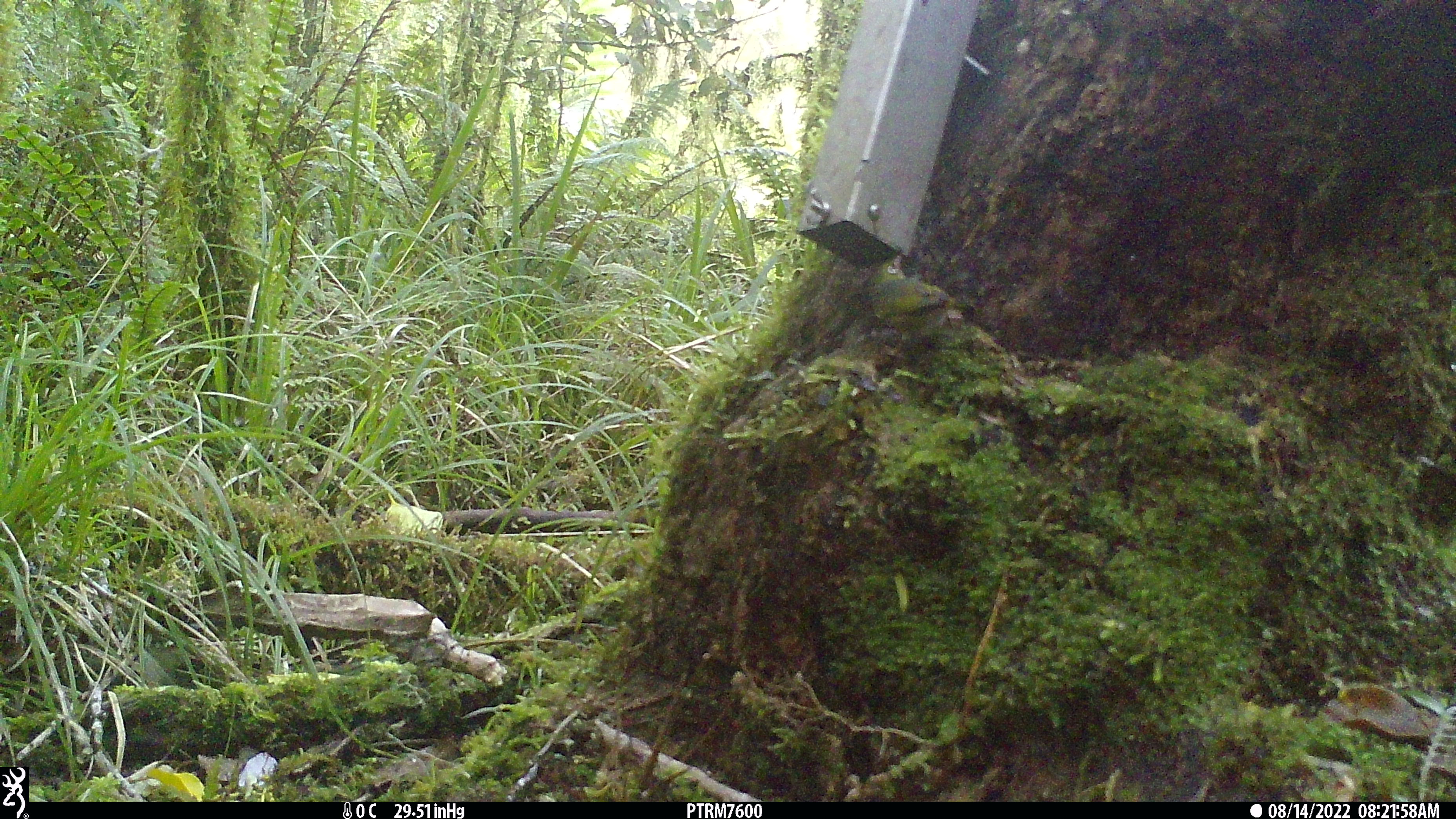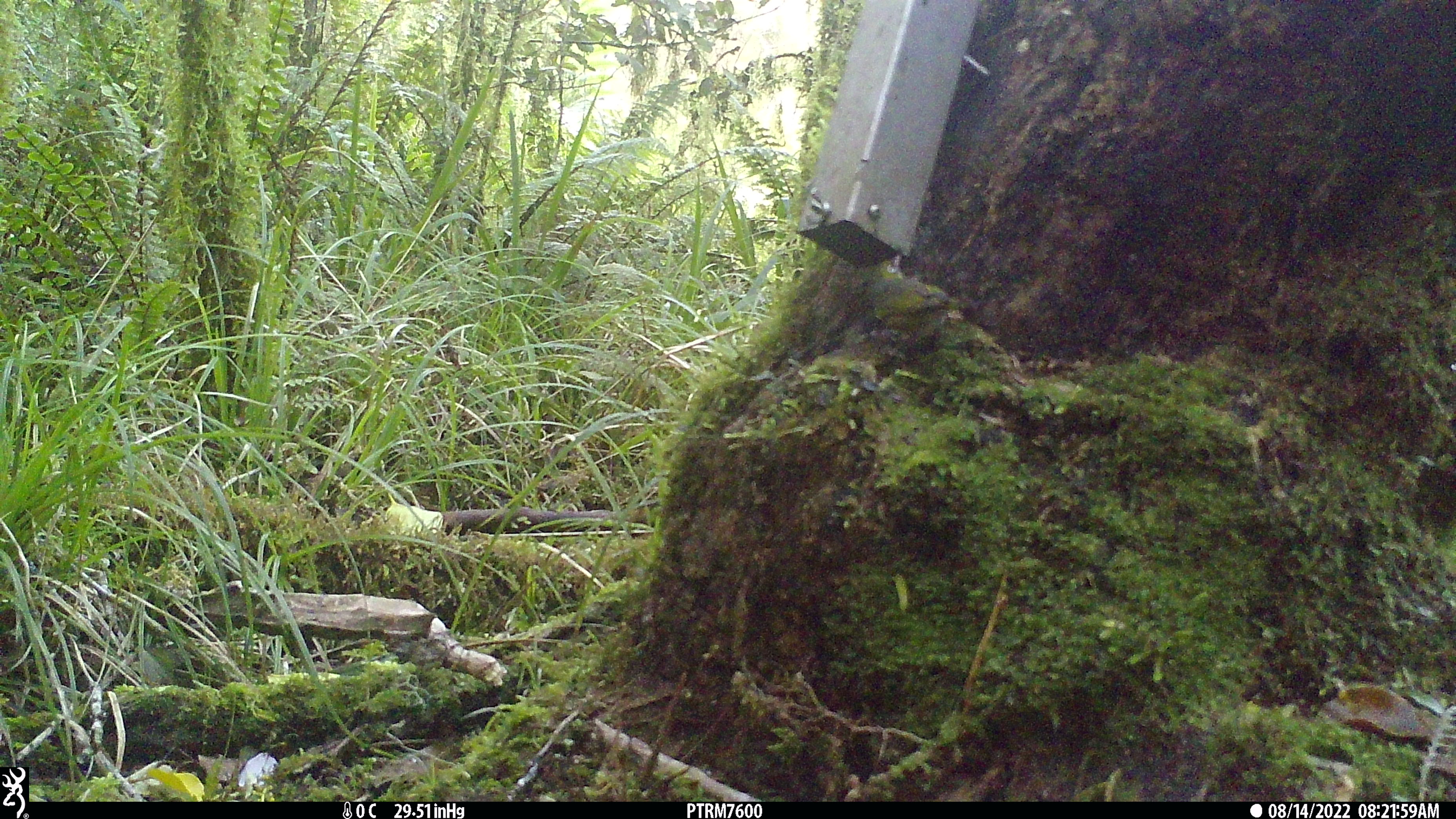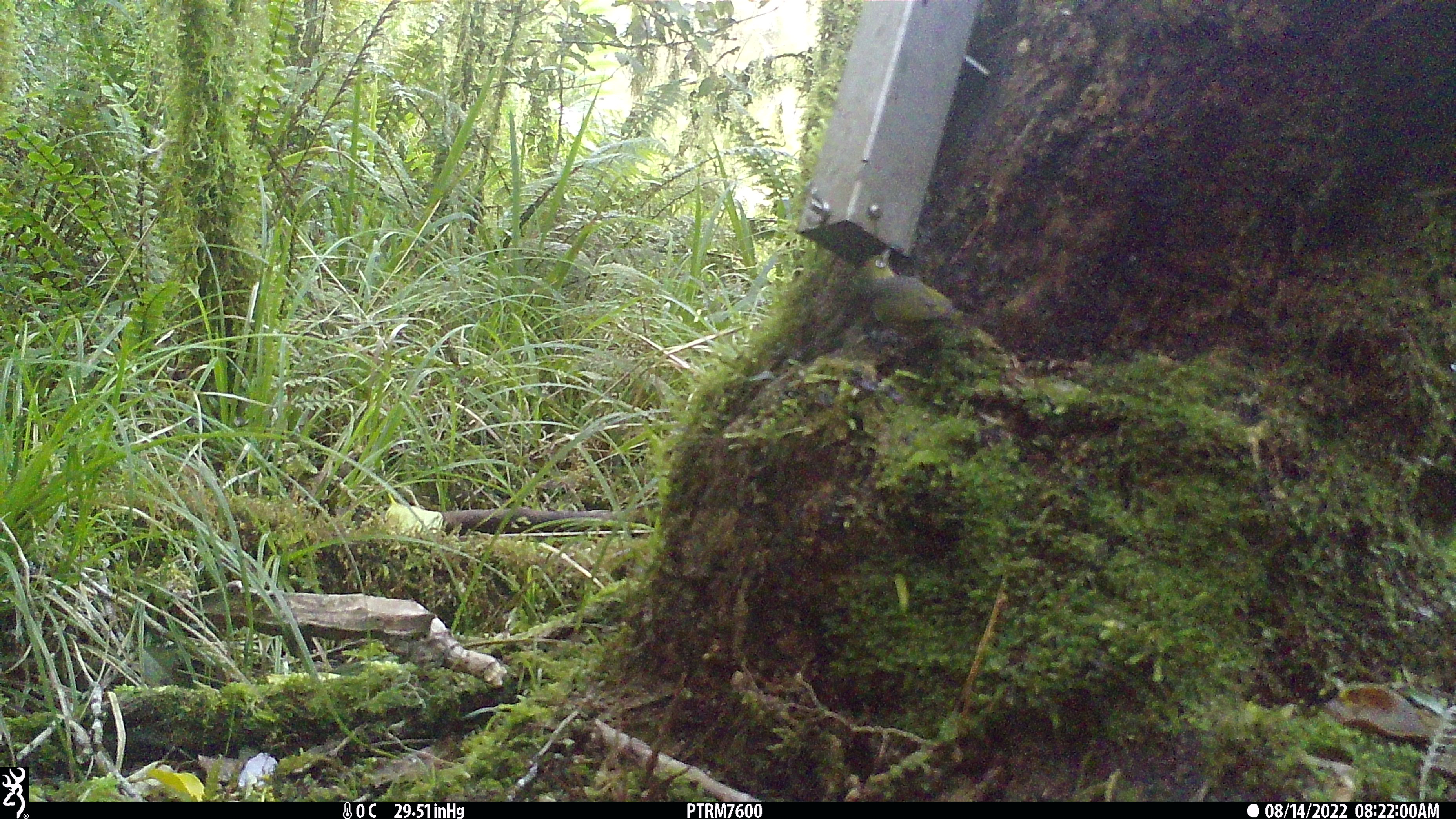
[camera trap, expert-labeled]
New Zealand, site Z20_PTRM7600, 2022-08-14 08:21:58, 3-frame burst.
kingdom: Animalia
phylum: Chordata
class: Aves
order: Passeriformes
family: Zosteropidae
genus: Zosterops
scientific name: Zosterops lateralis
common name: silvereye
Silvereye (Zosterops lateralis).